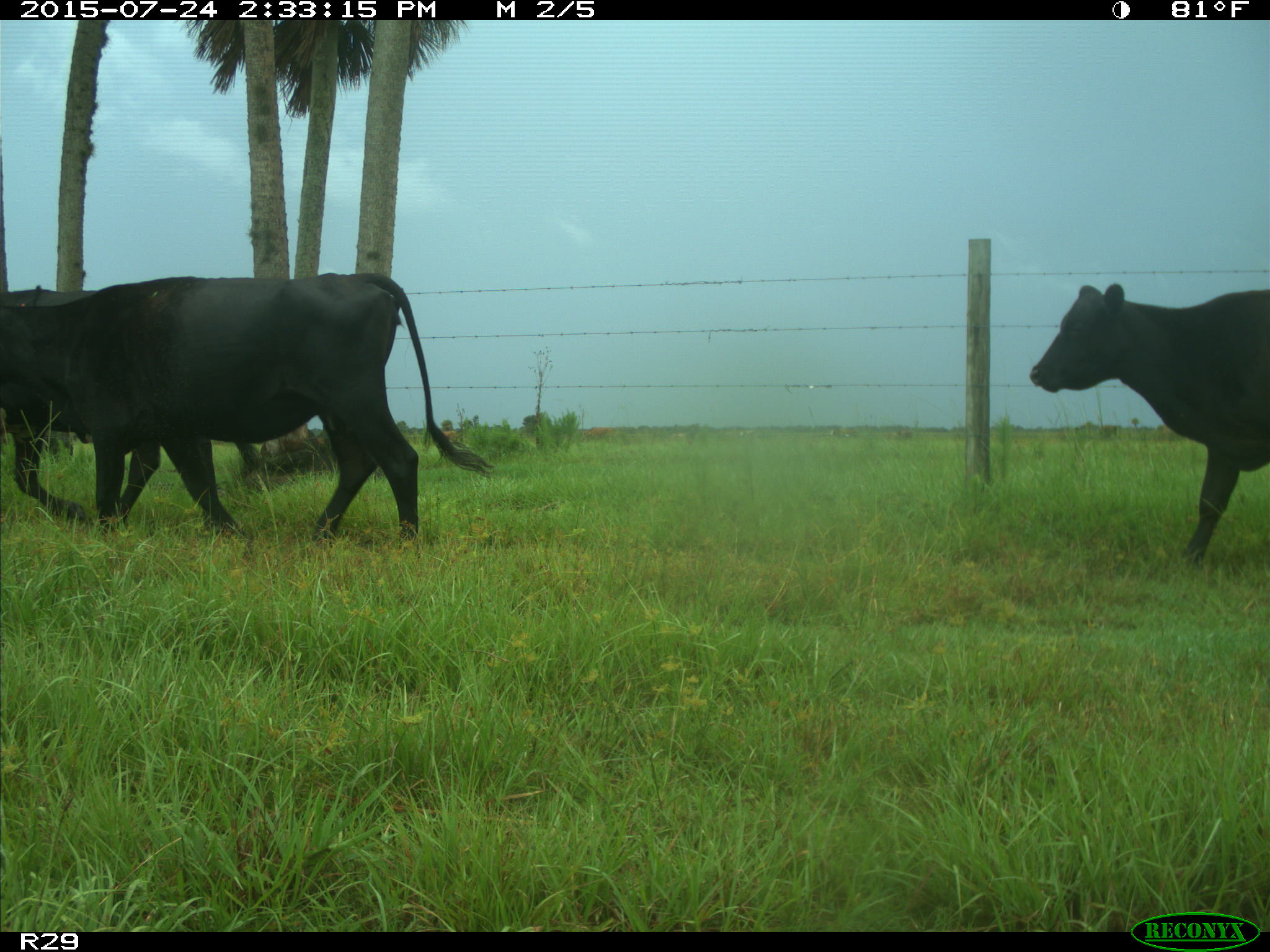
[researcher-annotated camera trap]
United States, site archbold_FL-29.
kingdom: Animalia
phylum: Chordata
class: Mammalia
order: Artiodactyla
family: Bovidae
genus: Bos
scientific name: Bos taurus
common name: domestic cow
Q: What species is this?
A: Bos taurus (domestic cow).